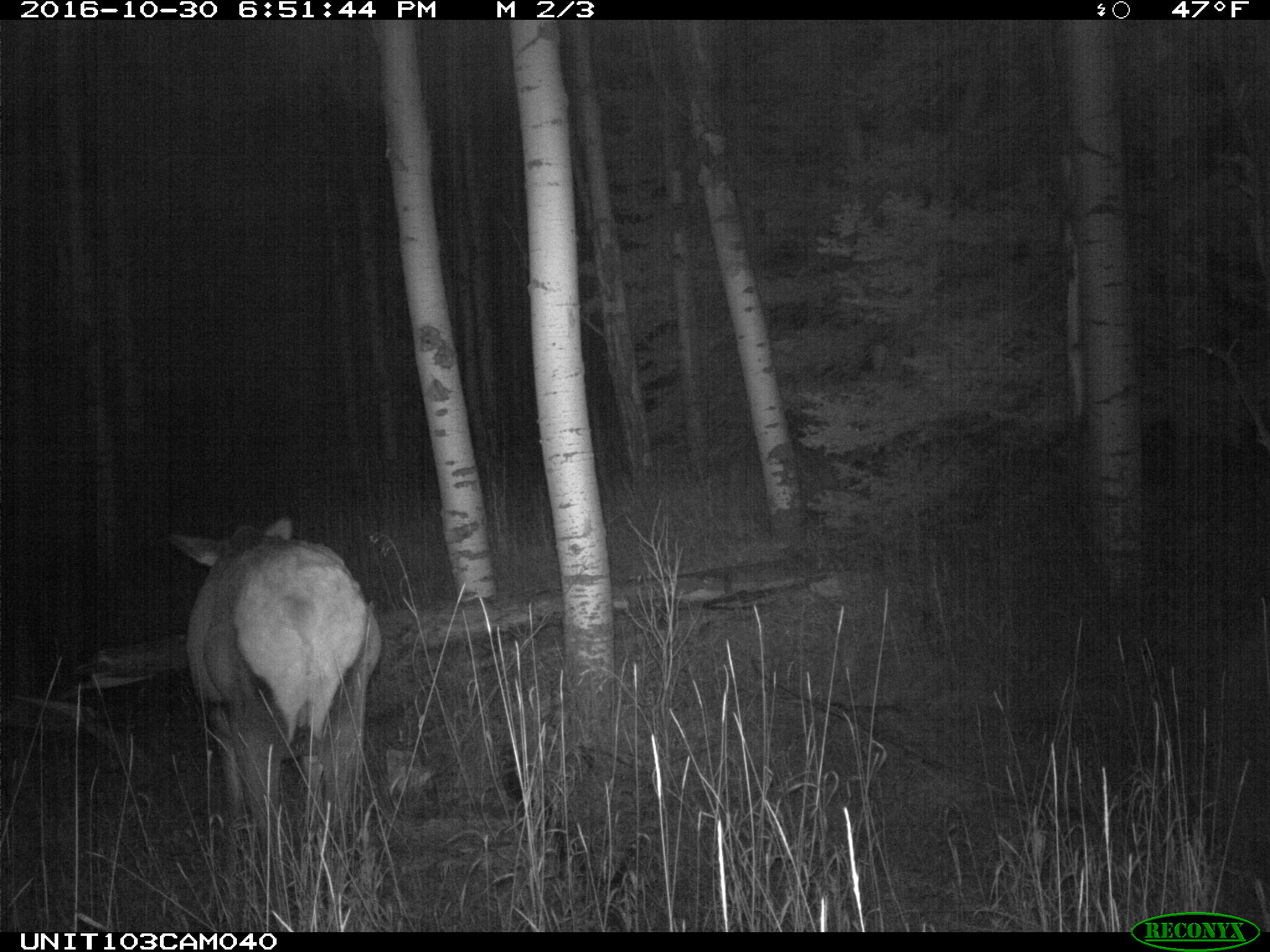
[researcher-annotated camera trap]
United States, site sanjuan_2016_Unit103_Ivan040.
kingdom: Animalia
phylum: Chordata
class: Mammalia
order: Artiodactyla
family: Cervidae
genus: Cervus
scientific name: Cervus elaphus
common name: red deer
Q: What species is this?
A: Cervus elaphus (red deer).